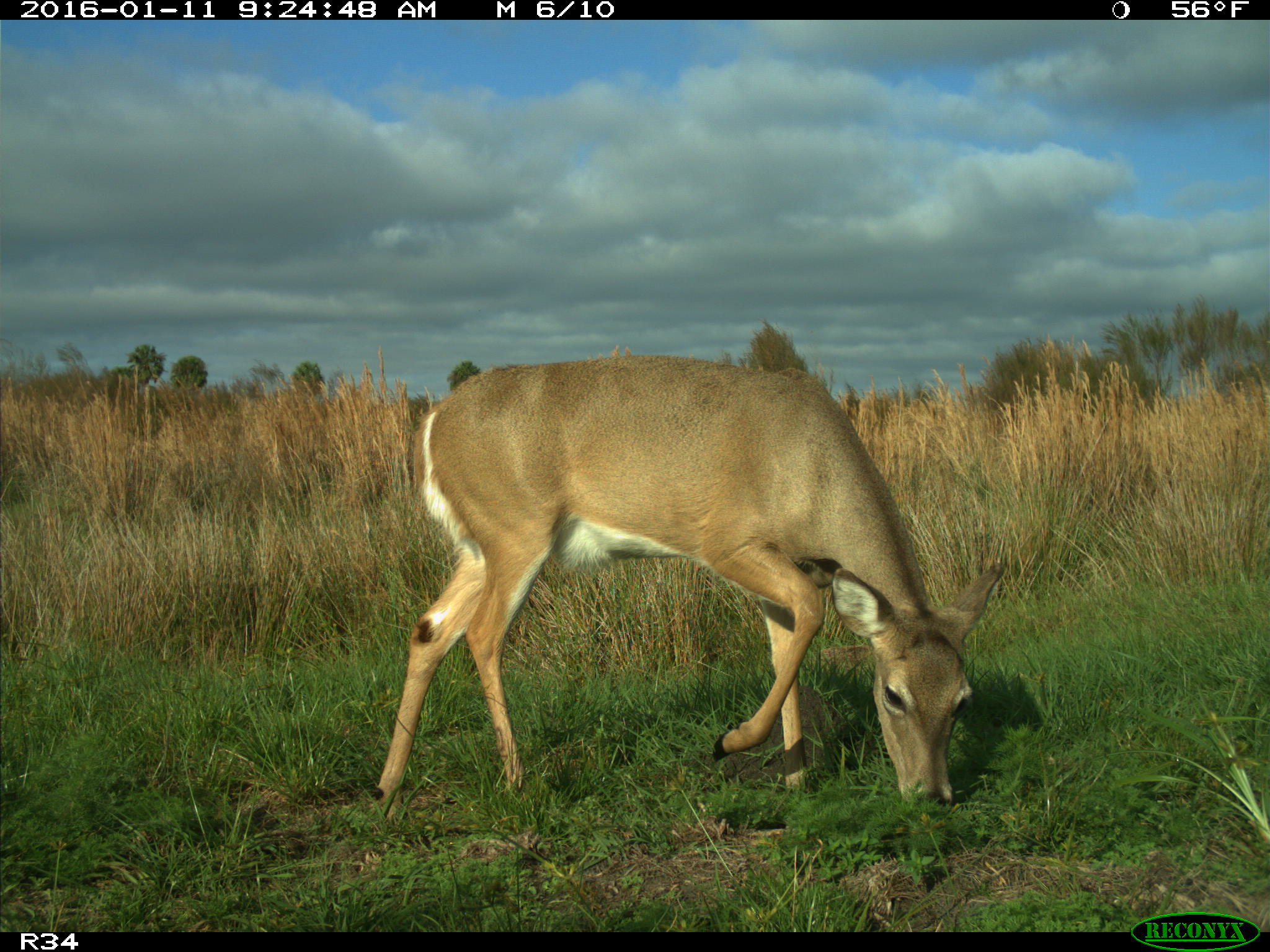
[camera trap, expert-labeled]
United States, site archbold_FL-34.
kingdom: Animalia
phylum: Chordata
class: Mammalia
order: Artiodactyla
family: Cervidae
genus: Odocoileus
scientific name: Odocoileus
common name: deer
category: unidentified deer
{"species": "unidentified deer (deer) (Odocoileus)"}